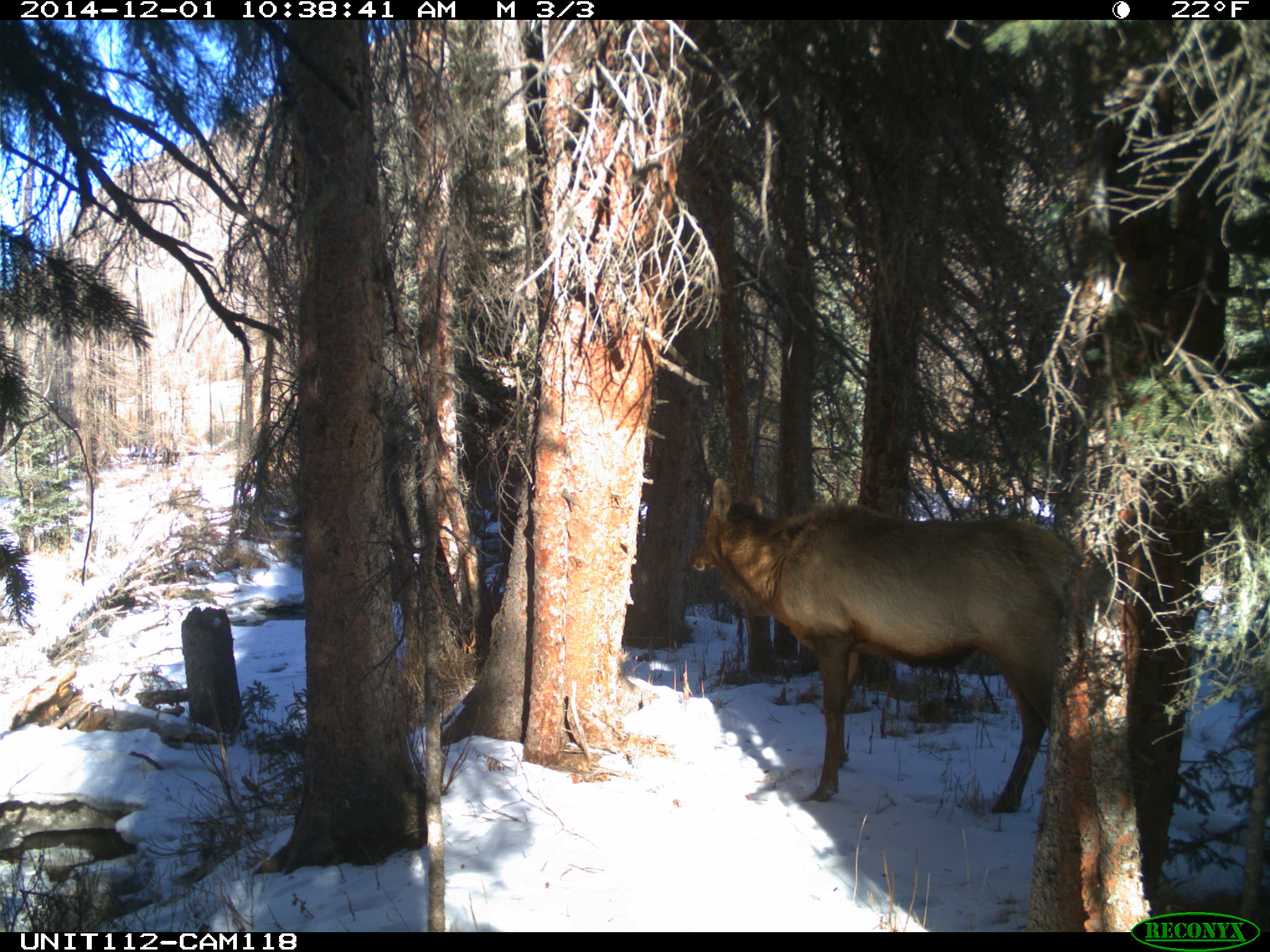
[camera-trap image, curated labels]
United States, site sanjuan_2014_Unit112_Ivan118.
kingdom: Animalia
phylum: Chordata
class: Mammalia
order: Artiodactyla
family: Cervidae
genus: Cervus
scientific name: Cervus elaphus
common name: red deer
Cervus elaphus (red deer).